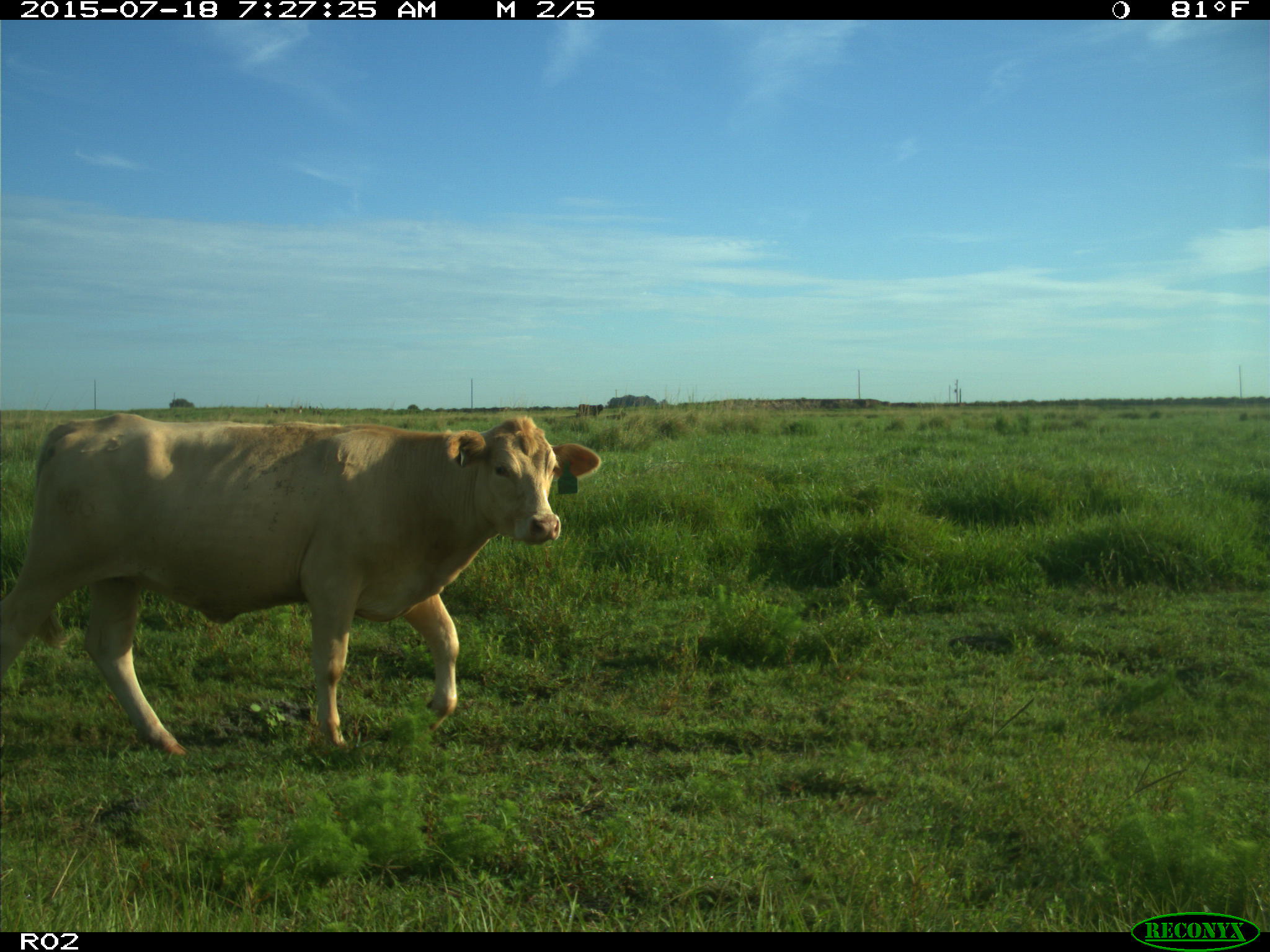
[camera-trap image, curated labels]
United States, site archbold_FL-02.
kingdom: Animalia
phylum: Chordata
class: Mammalia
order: Artiodactyla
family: Bovidae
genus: Bos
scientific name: Bos taurus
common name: domestic cow